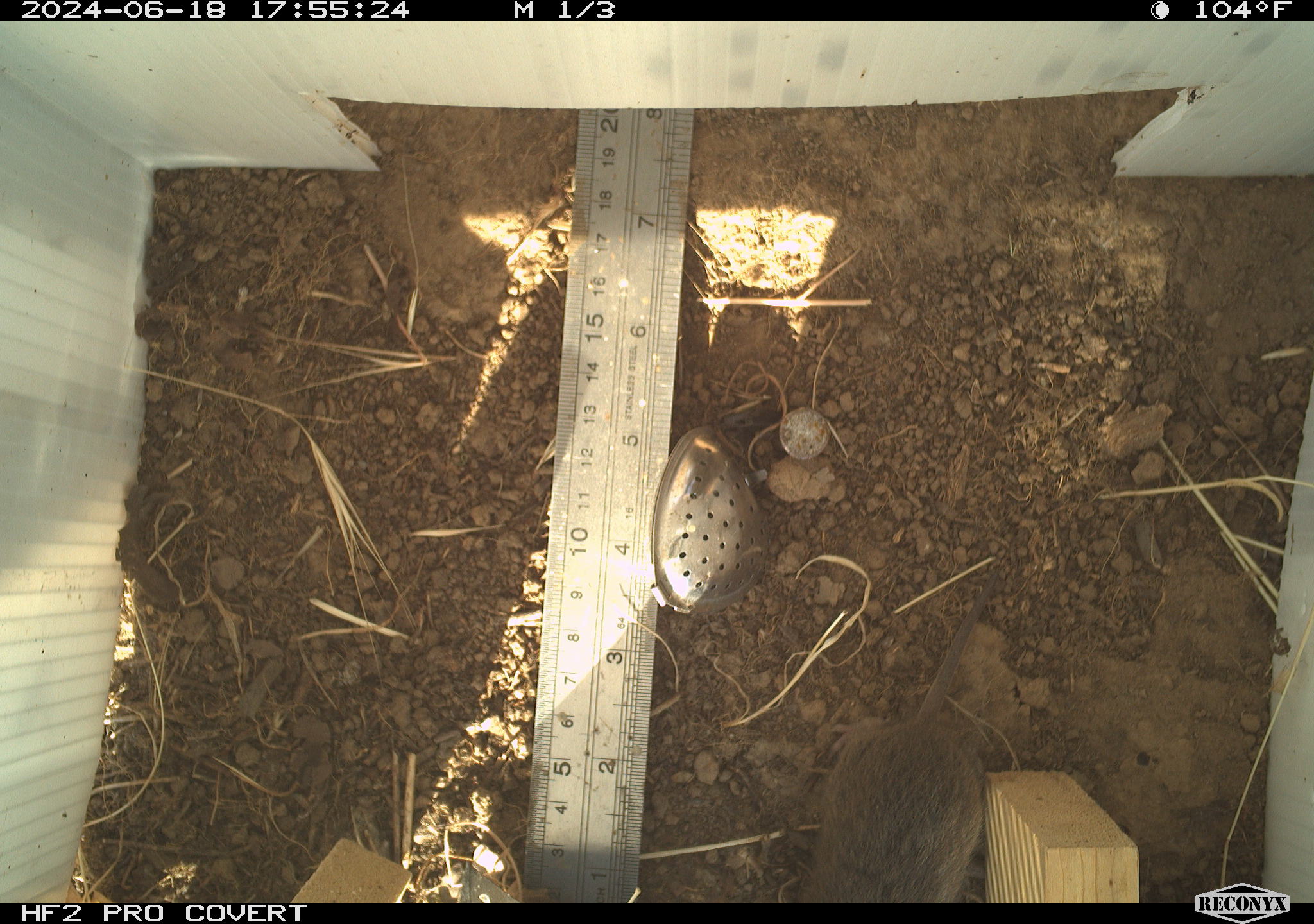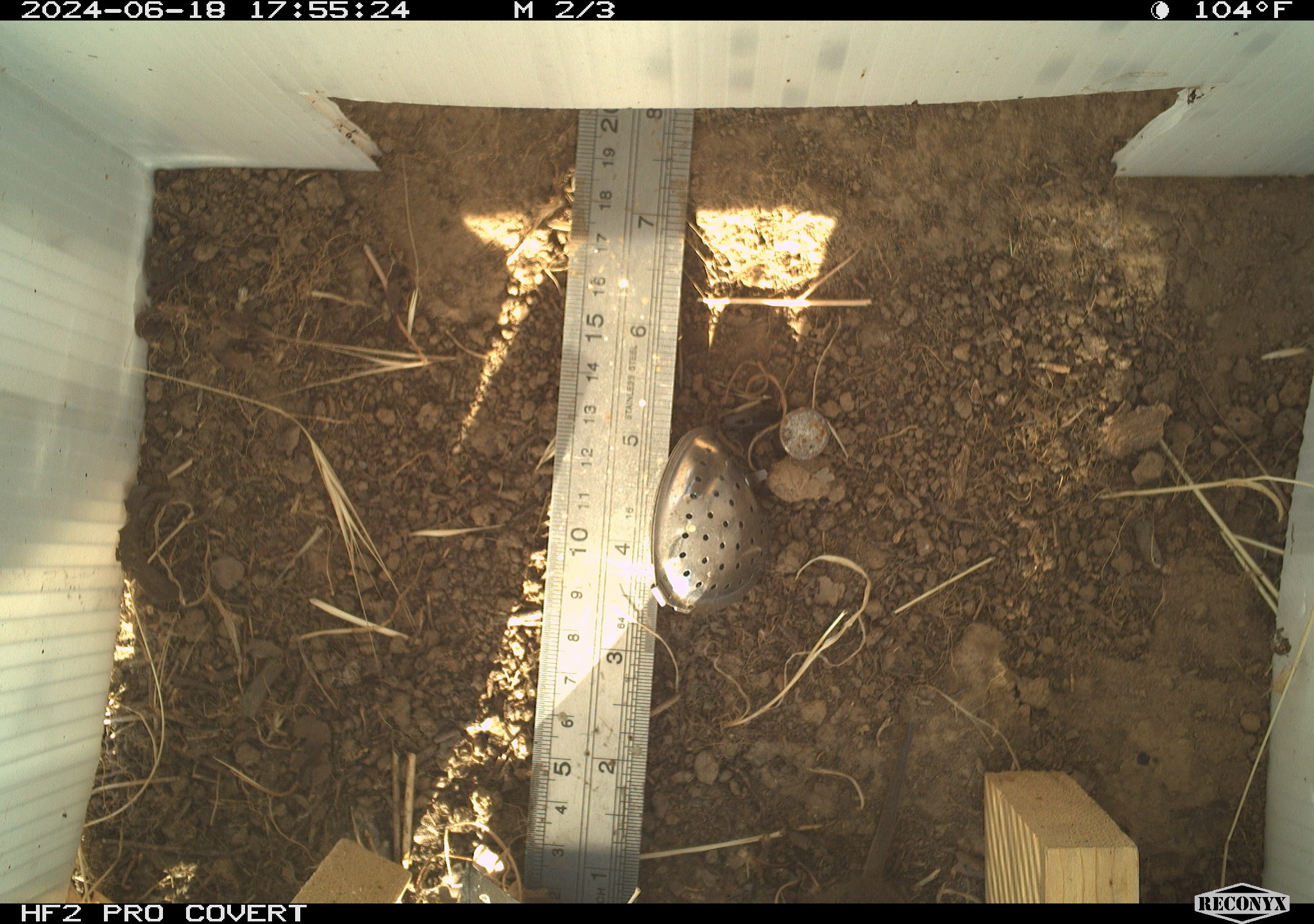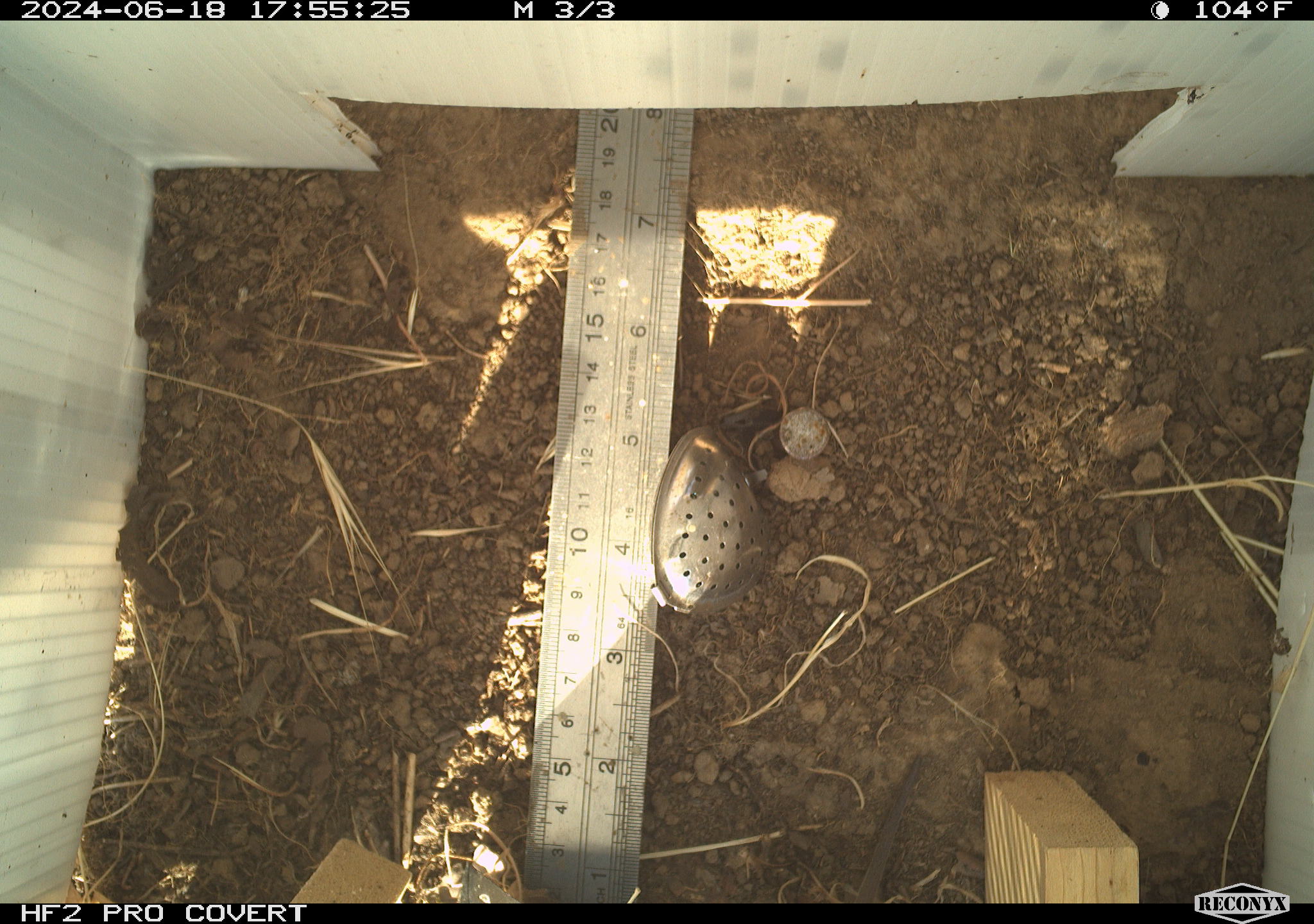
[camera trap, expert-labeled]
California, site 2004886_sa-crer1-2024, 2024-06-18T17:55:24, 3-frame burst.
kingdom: Animalia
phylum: Chordata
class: Mammalia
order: Rodentia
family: Cricetidae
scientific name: Arvicolinae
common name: voles, lemmings, and muskrats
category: arvicolinae subfamily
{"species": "arvicolinae subfamily (voles, lemmings, and muskrats) (Arvicolinae)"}